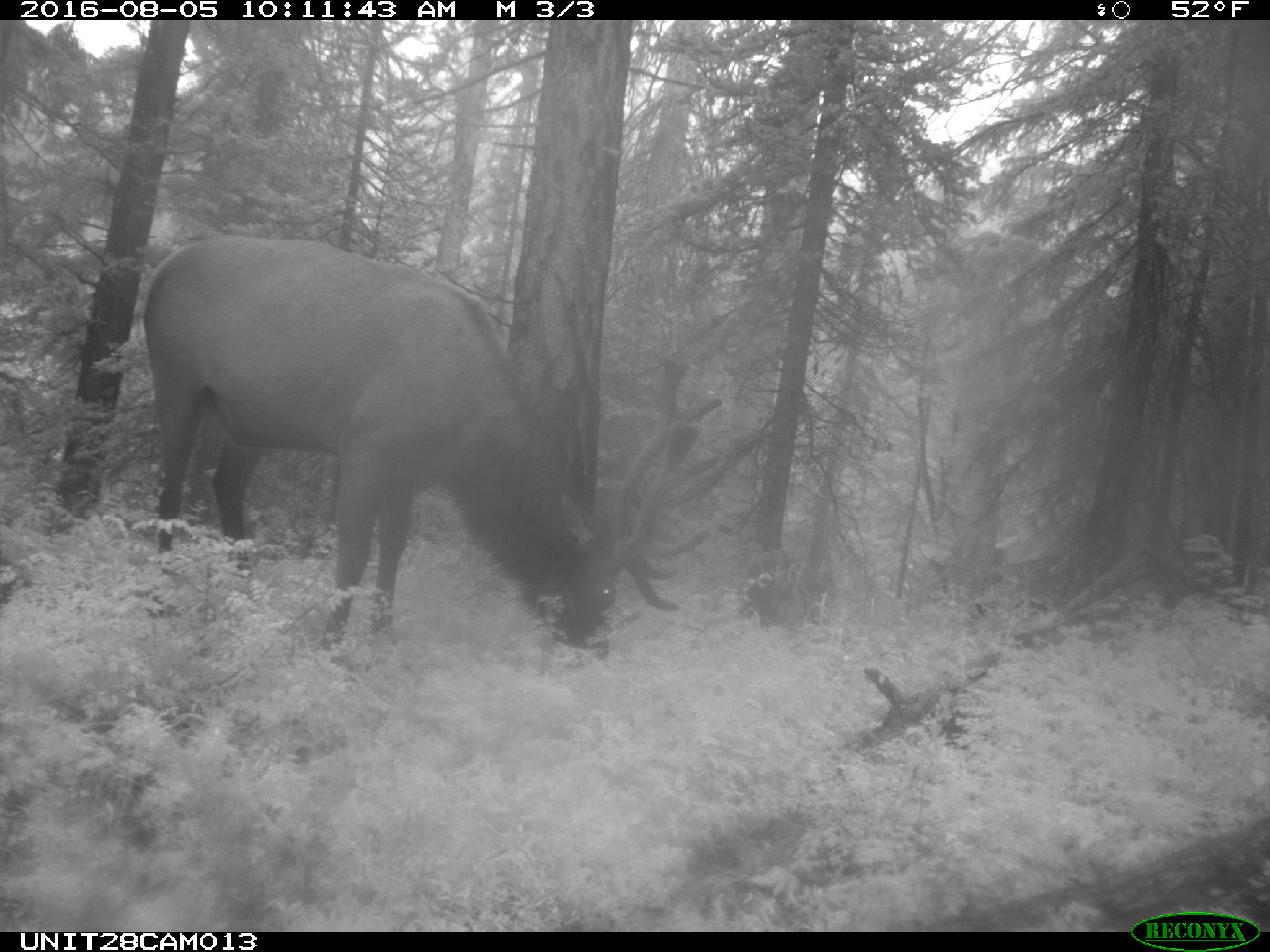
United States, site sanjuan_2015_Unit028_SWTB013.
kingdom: Animalia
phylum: Chordata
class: Mammalia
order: Artiodactyla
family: Cervidae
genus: Cervus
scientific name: Cervus elaphus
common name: red deer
Cervus elaphus (red deer).